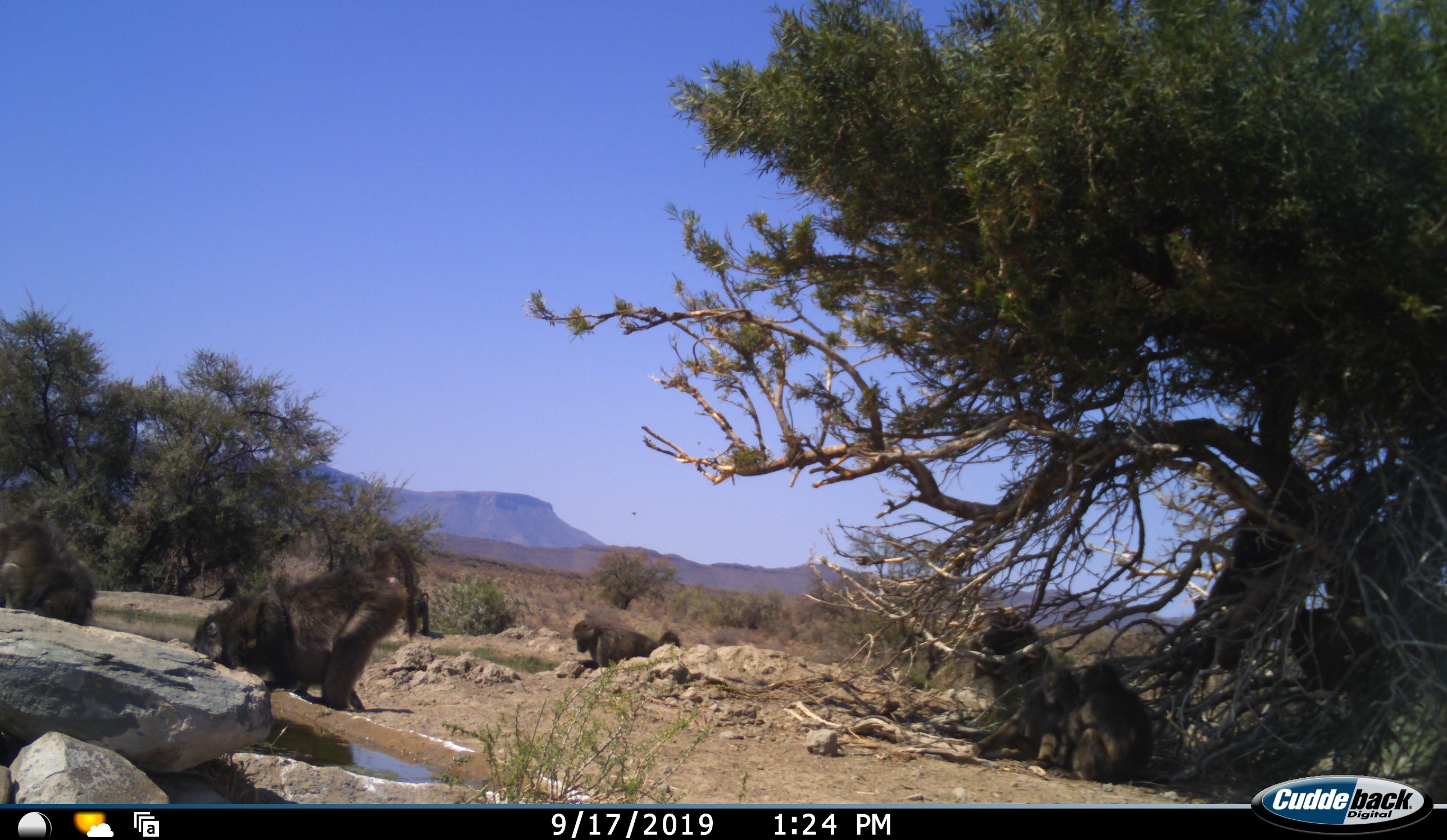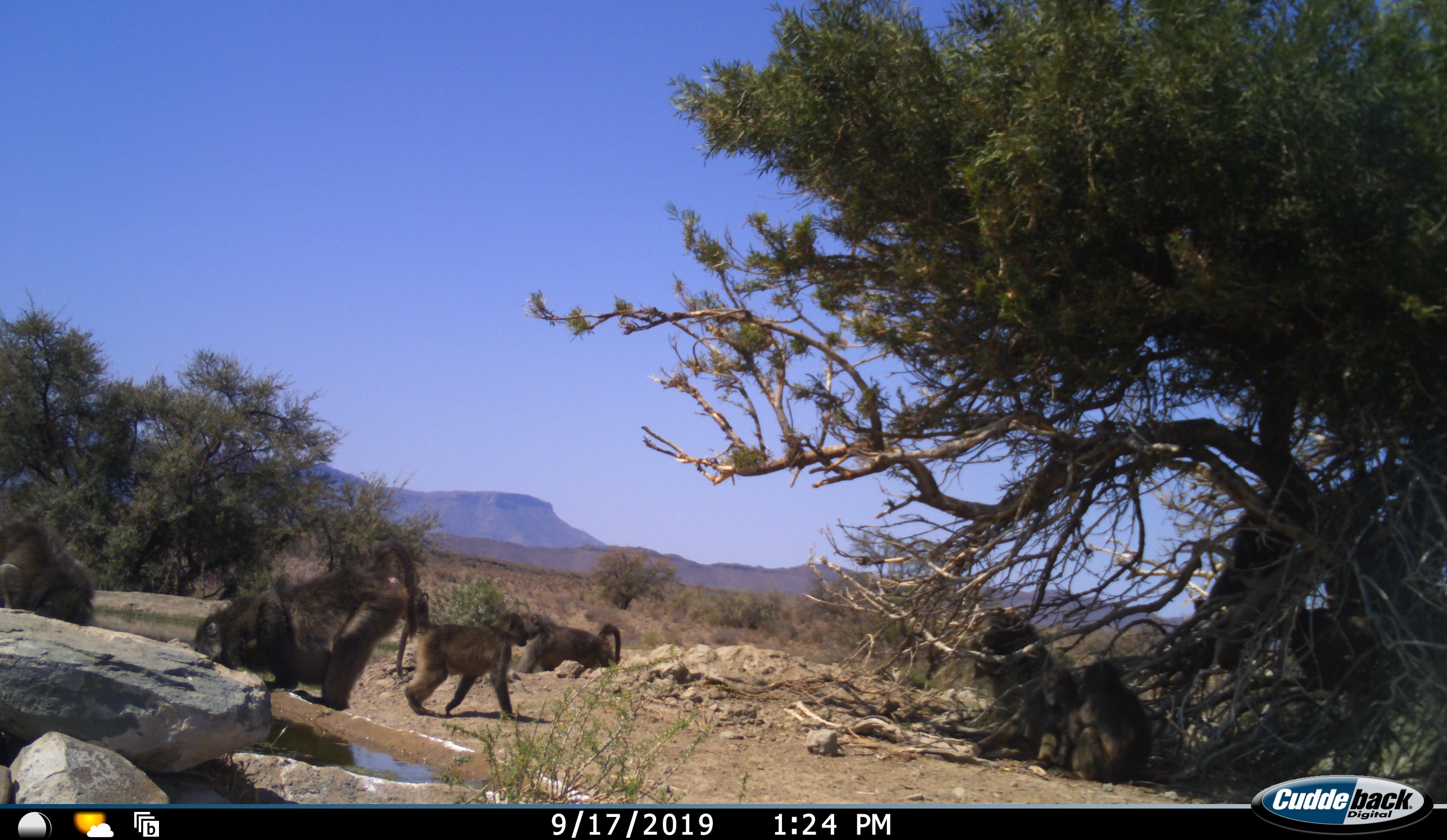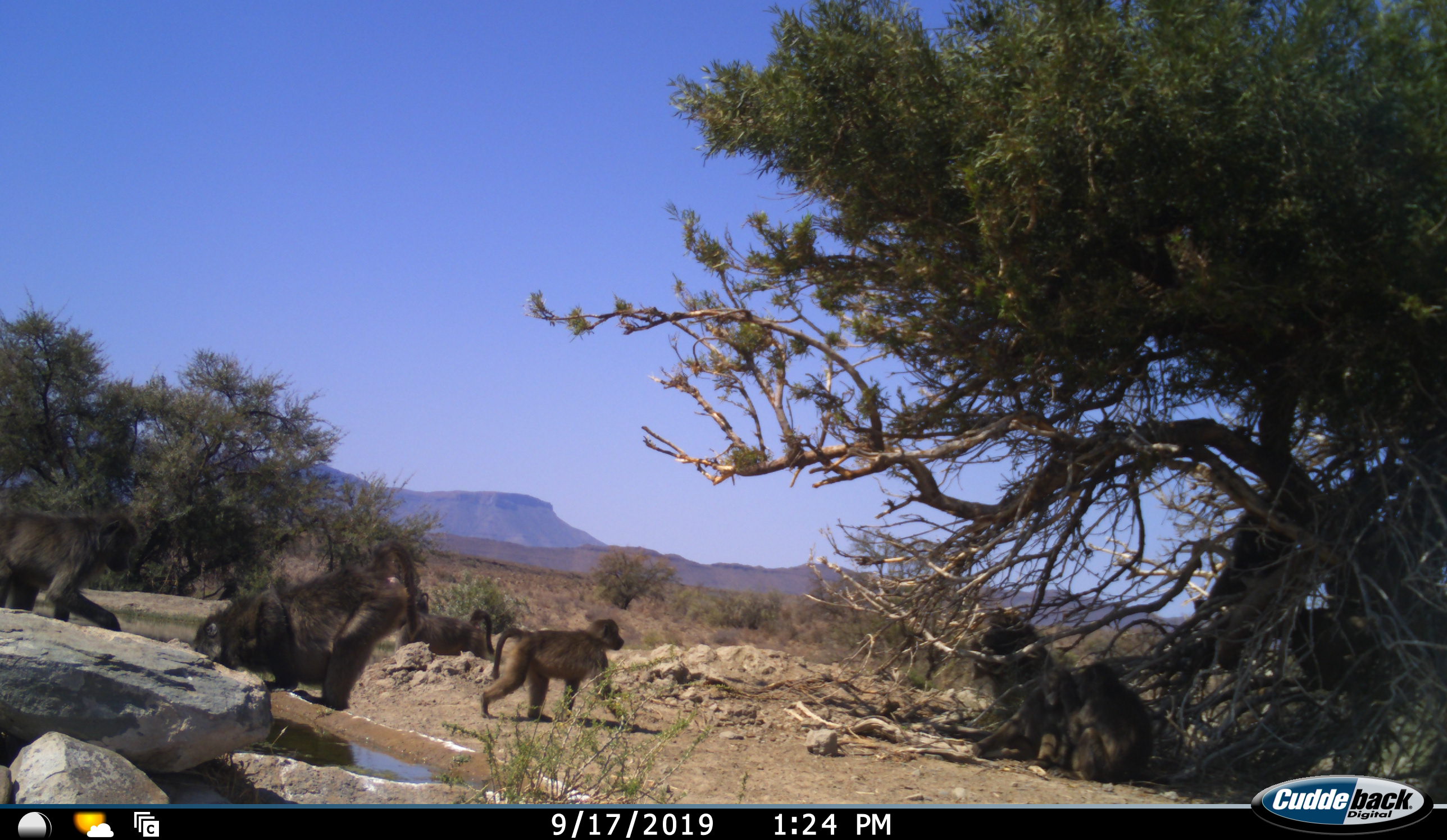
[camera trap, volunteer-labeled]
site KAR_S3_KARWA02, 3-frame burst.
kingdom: Animalia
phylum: Chordata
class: Mammalia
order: Primates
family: Cercopithecidae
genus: Papio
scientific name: Papio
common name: baboon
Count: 7.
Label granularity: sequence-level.